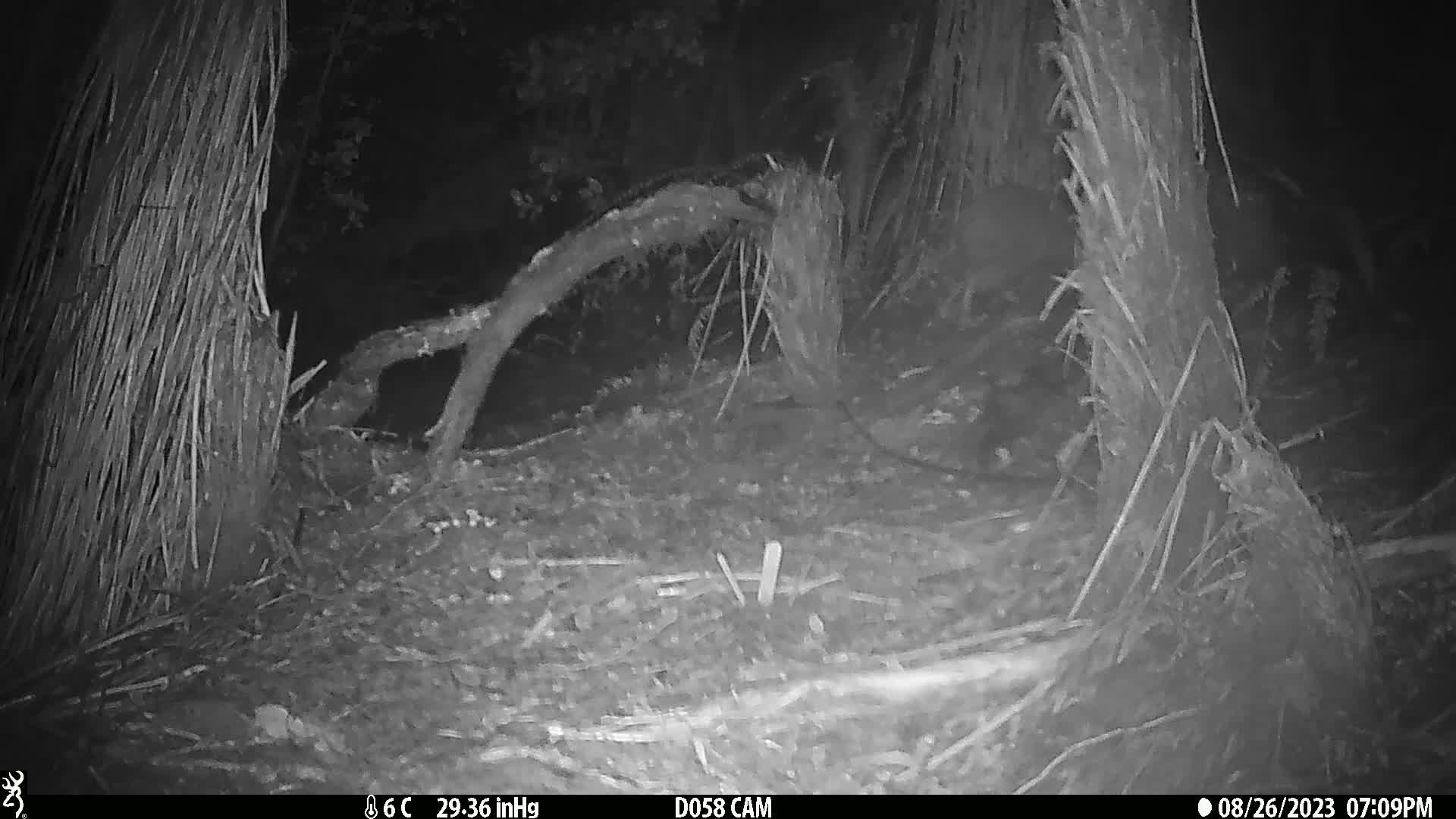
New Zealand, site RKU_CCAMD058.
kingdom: Animalia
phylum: Chordata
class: Aves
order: Apterygiformes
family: Apterygidae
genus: Apteryx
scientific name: Apteryx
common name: kiwi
Kiwi (Apteryx).